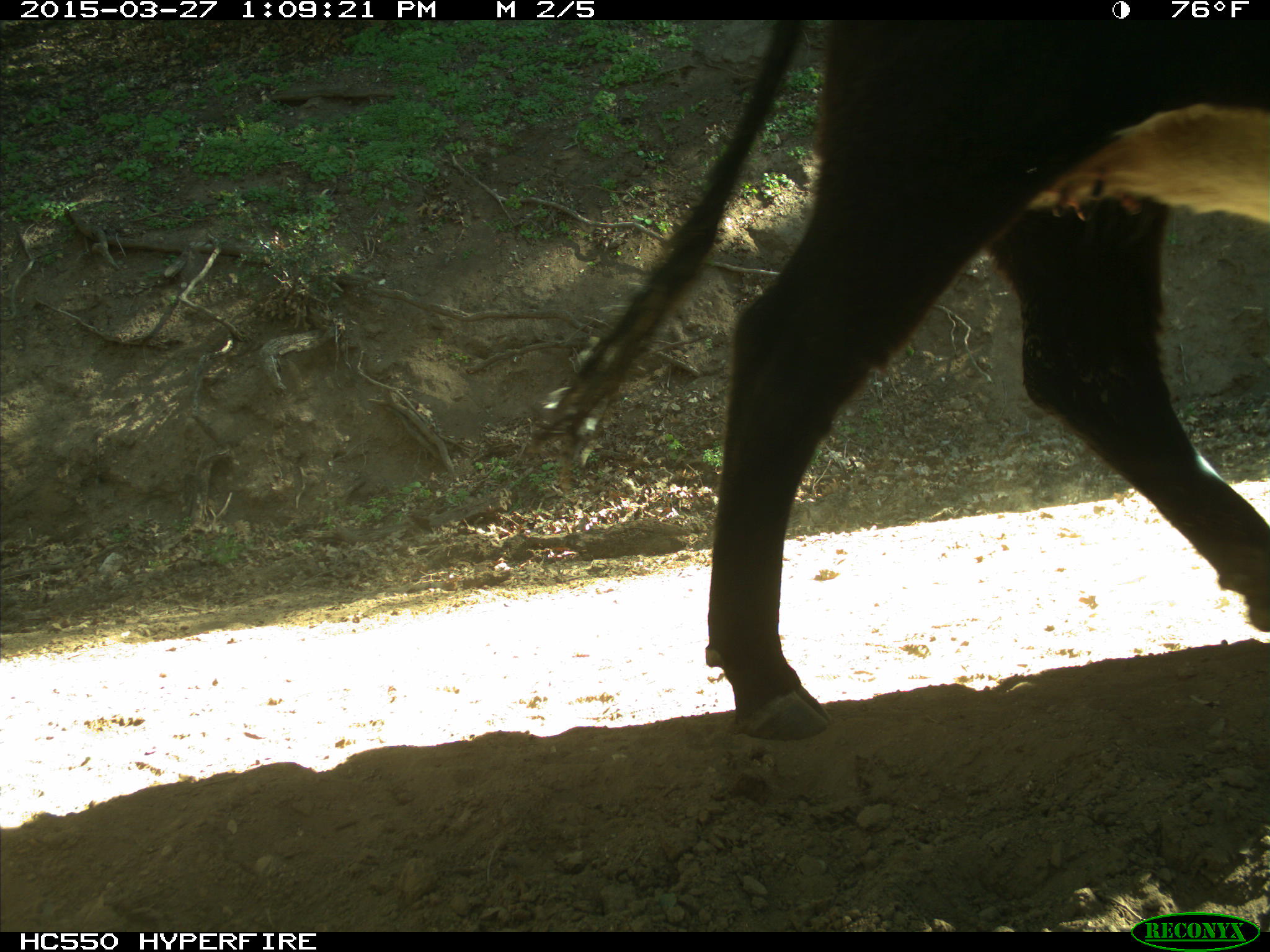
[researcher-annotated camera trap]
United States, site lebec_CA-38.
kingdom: Animalia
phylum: Chordata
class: Mammalia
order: Artiodactyla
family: Bovidae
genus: Bos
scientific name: Bos taurus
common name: domestic cow